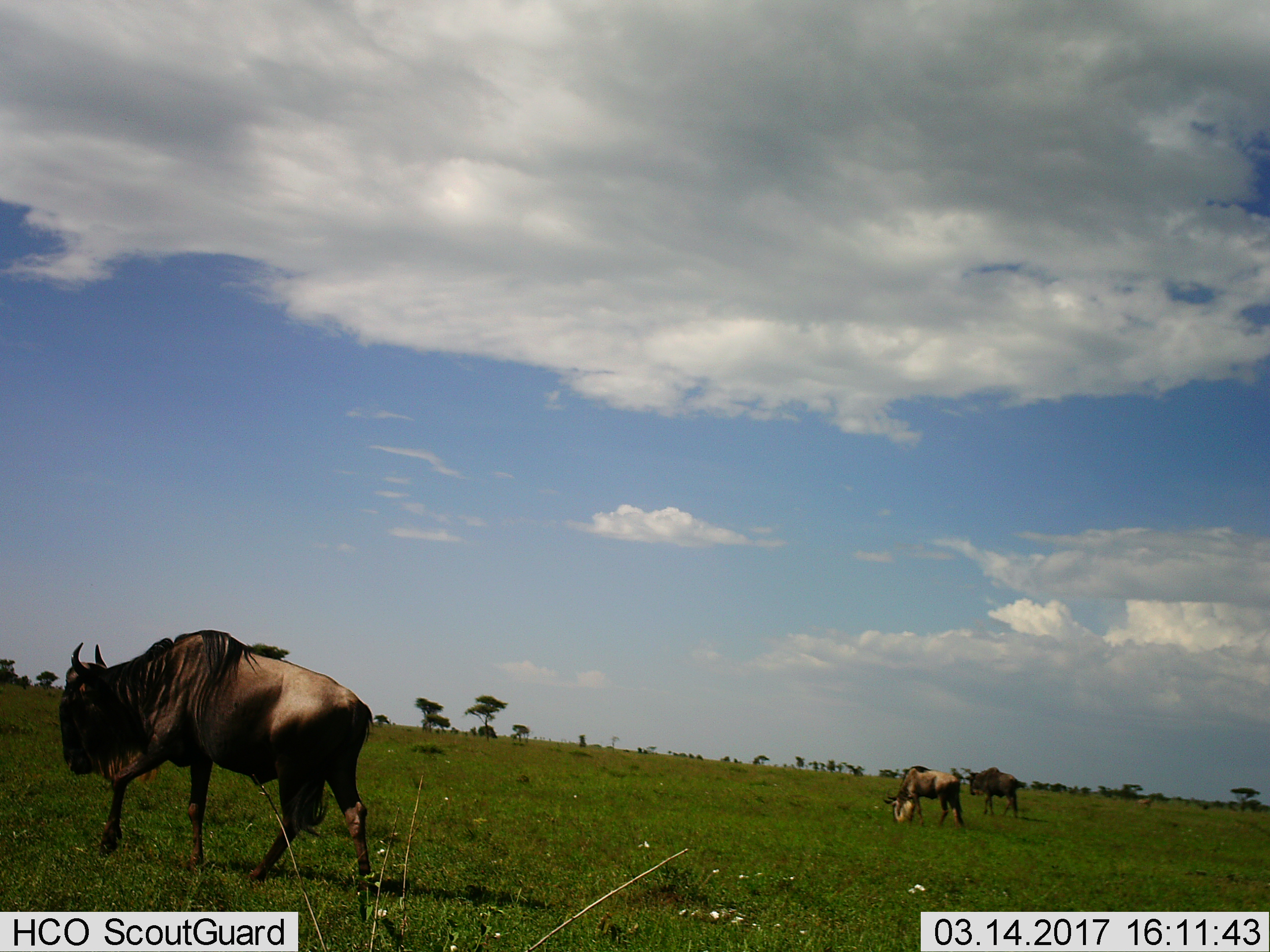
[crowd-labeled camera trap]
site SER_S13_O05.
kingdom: Animalia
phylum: Chordata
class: Mammalia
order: Artiodactyla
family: Bovidae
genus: Connochaetes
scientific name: Connochaetes taurinus taurinus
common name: blue wildebeest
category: wildebeestblue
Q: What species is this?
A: Wildebeestblue (blue wildebeest) (Connochaetes taurinus taurinus).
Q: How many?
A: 3.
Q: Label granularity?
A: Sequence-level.